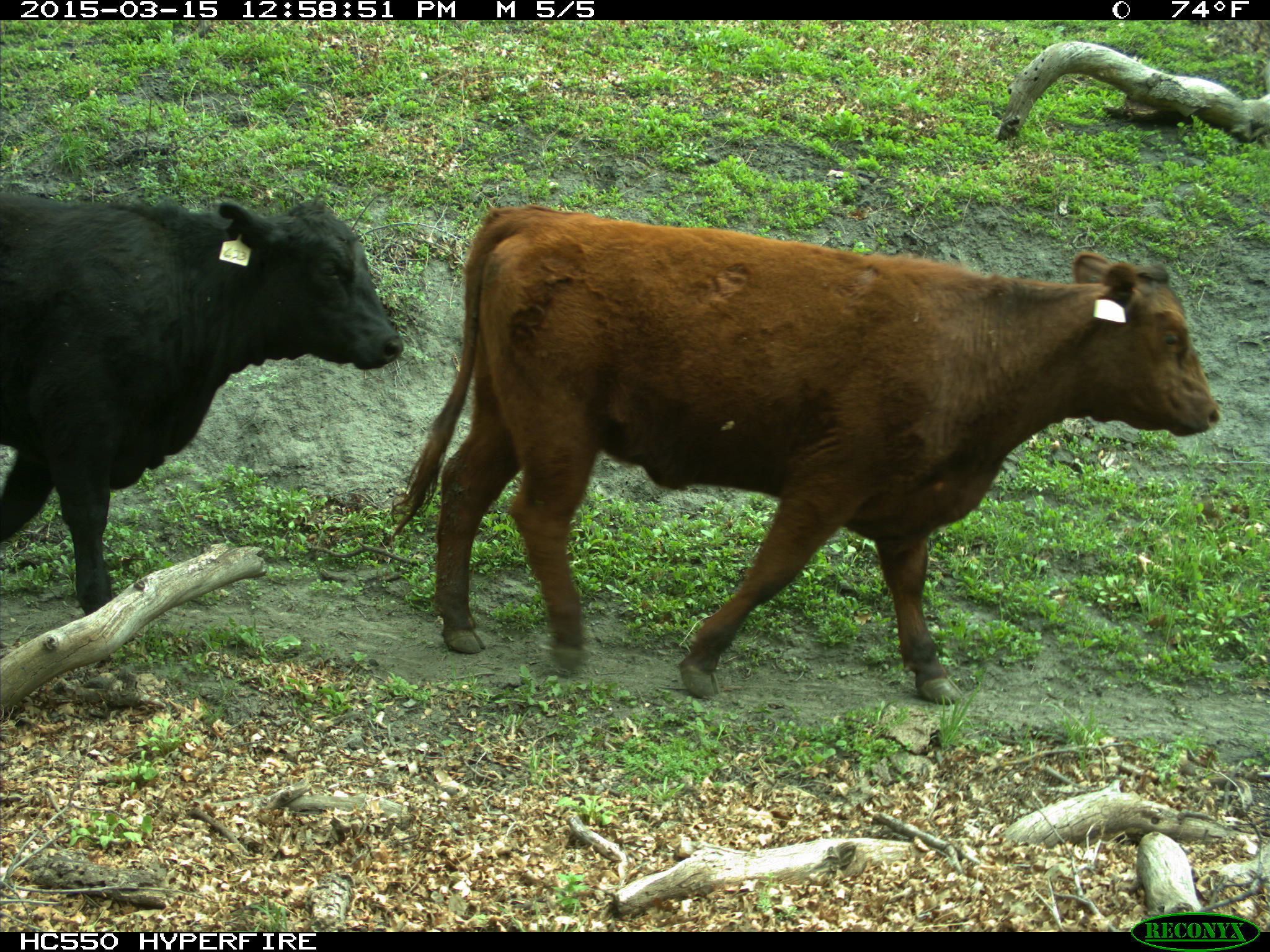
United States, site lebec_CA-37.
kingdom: Animalia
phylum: Chordata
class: Mammalia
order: Artiodactyla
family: Bovidae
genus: Bos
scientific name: Bos taurus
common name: domestic cow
Bos taurus (domestic cow).